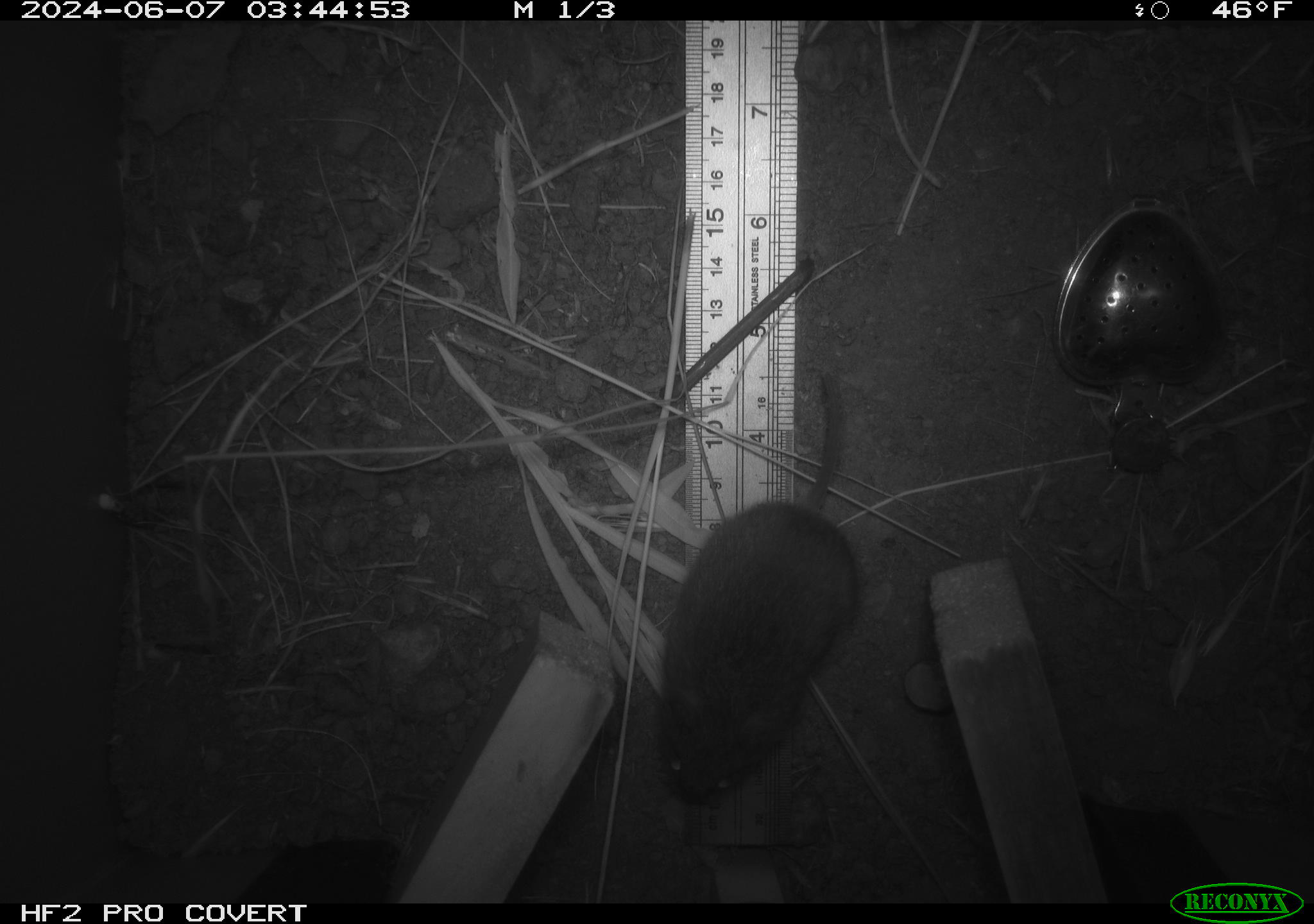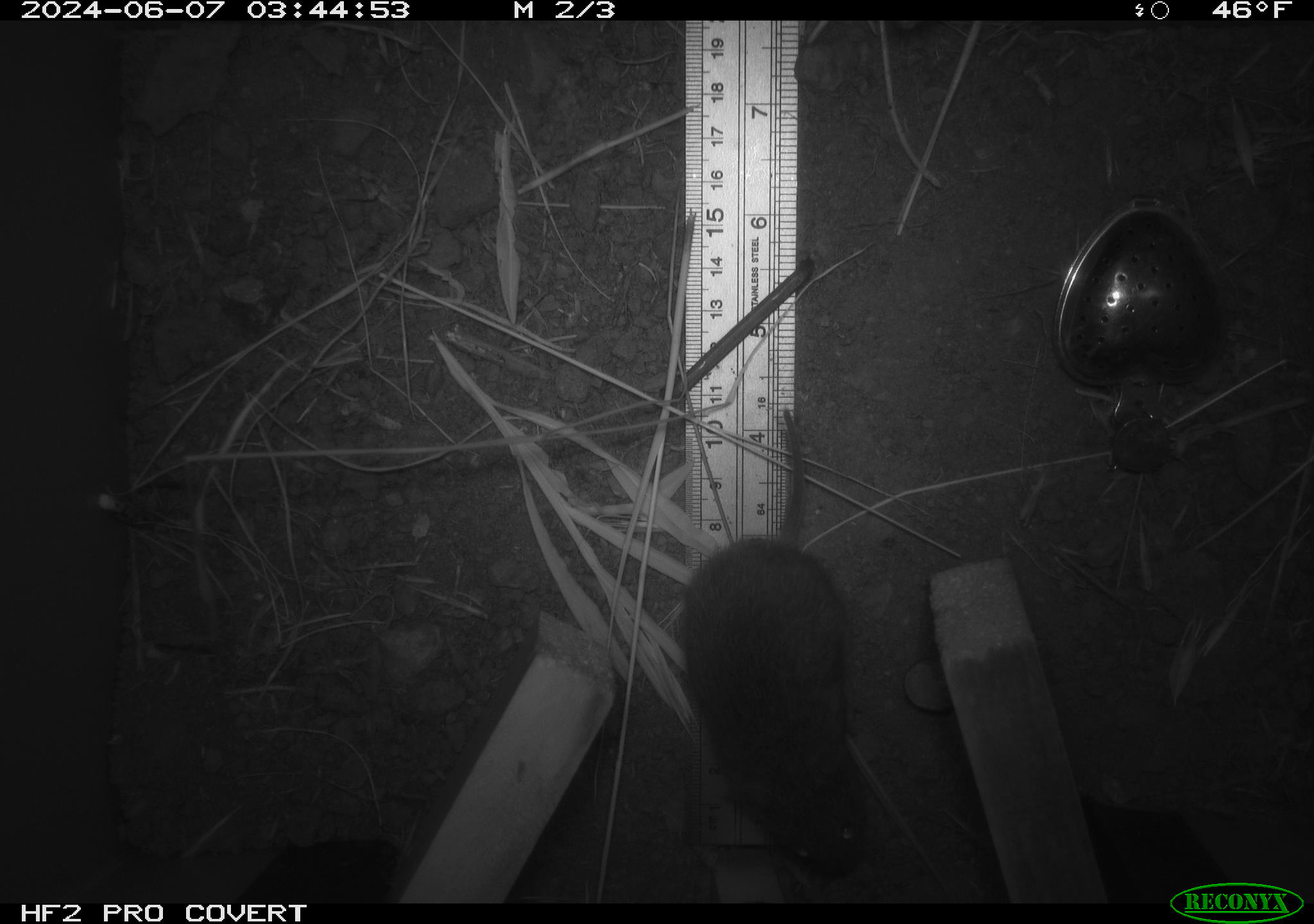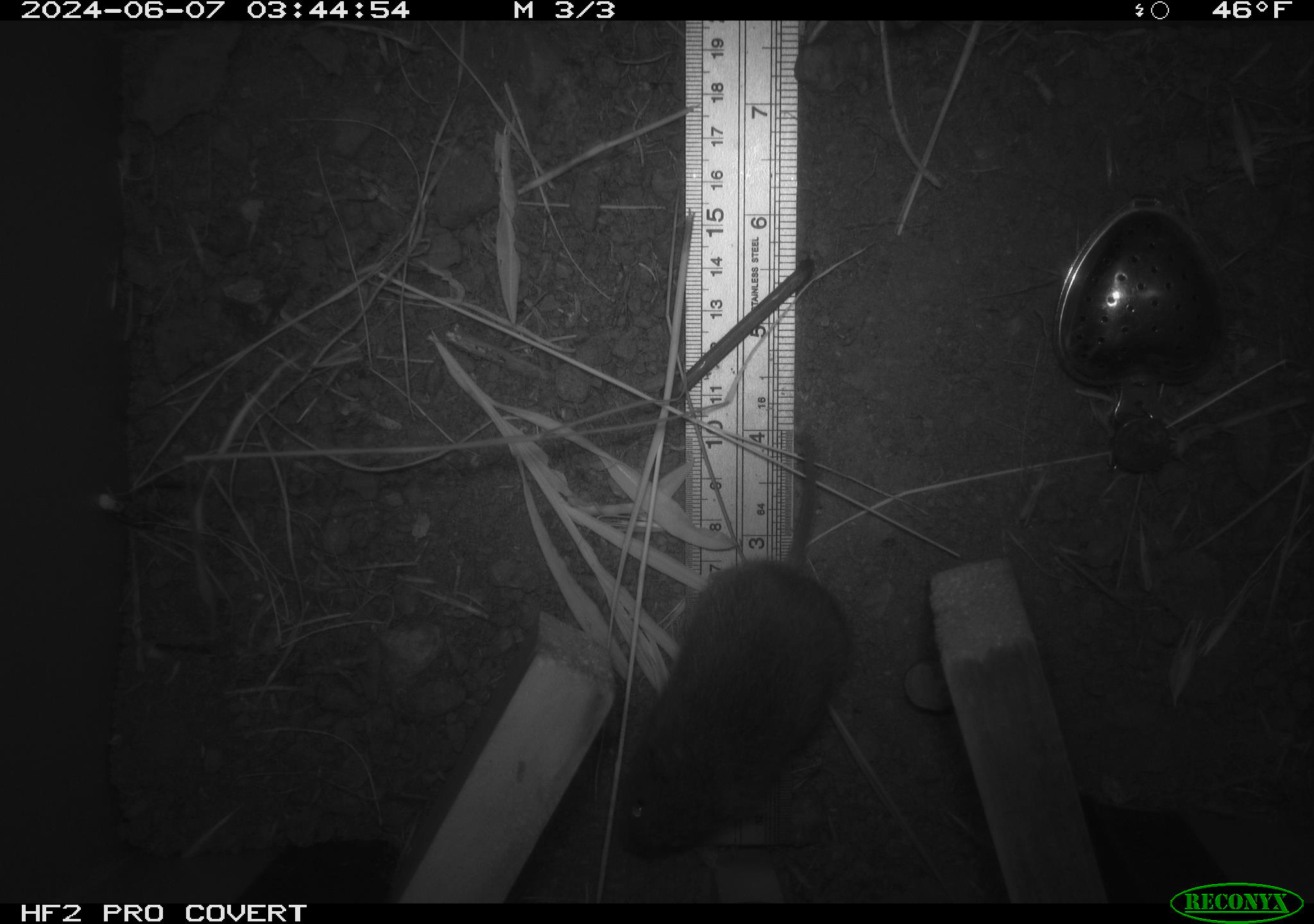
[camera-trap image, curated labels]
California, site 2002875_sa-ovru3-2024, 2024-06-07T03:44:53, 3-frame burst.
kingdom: Animalia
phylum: Chordata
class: Mammalia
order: Rodentia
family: Cricetidae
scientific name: Arvicolinae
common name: voles, lemmings, and muskrats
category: arvicolinae subfamily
Arvicolinae subfamily (voles, lemmings, and muskrats) (Arvicolinae).